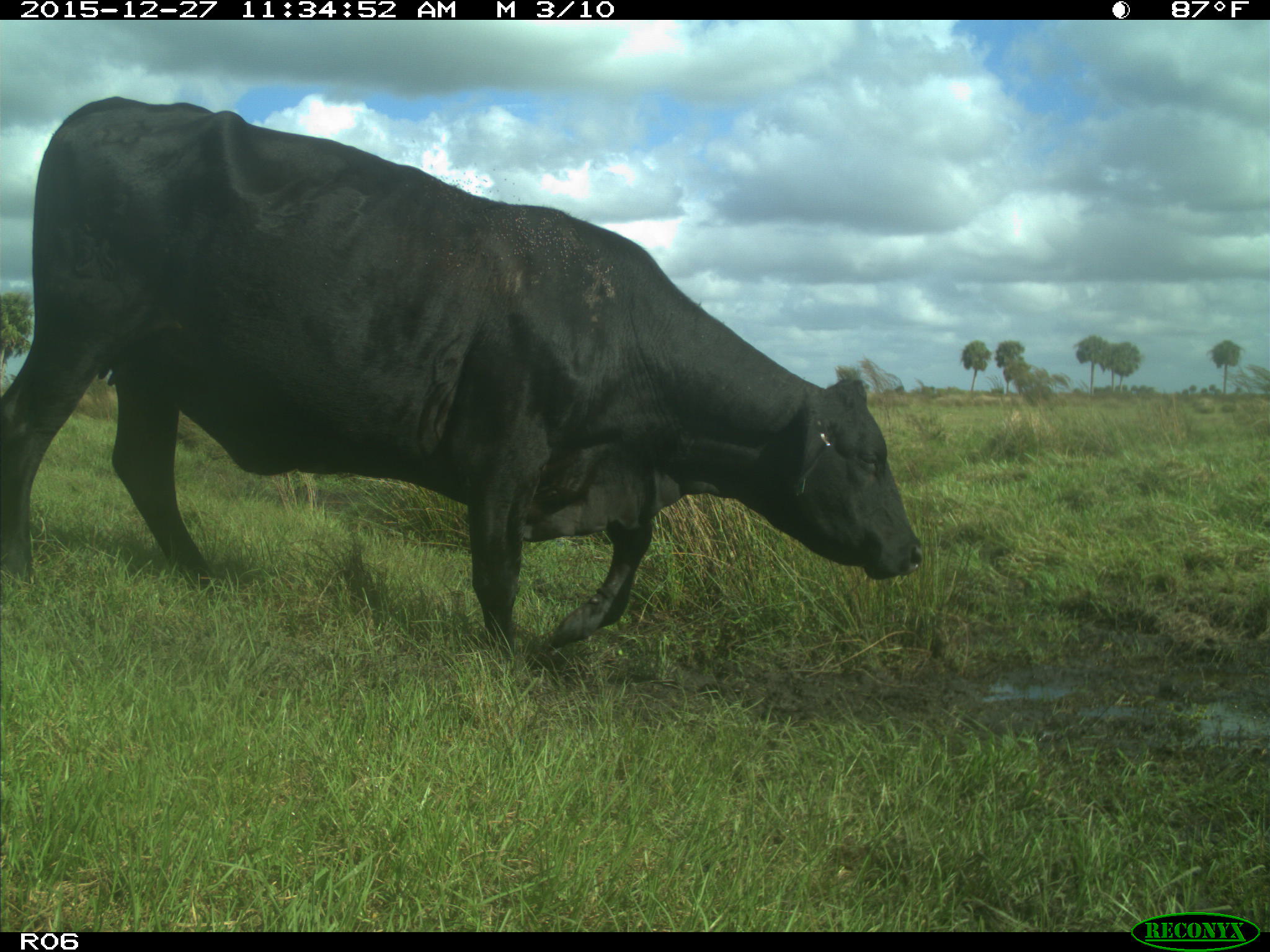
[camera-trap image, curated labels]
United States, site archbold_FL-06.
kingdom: Animalia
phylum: Chordata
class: Mammalia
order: Artiodactyla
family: Bovidae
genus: Bos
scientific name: Bos taurus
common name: domestic cow